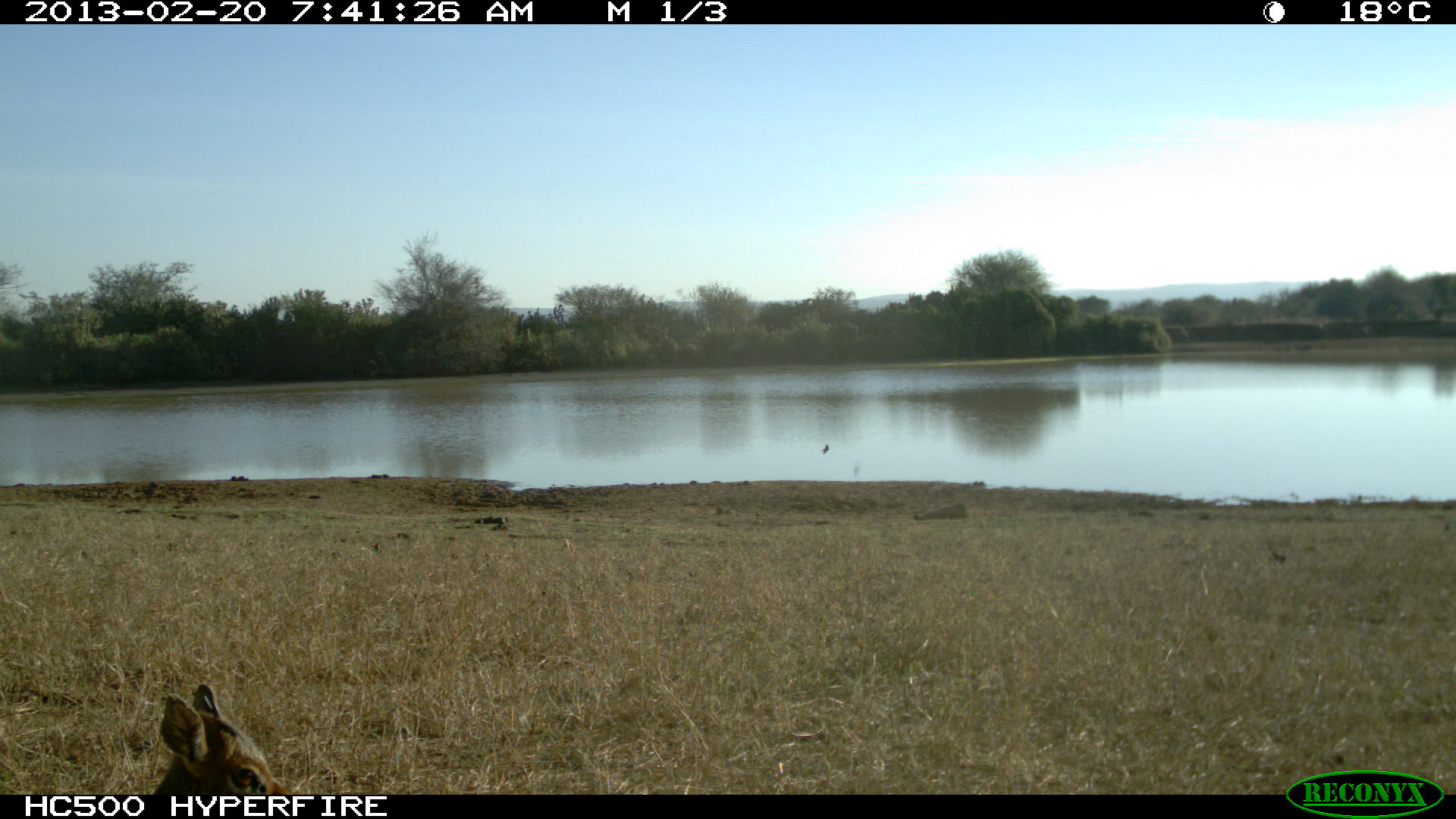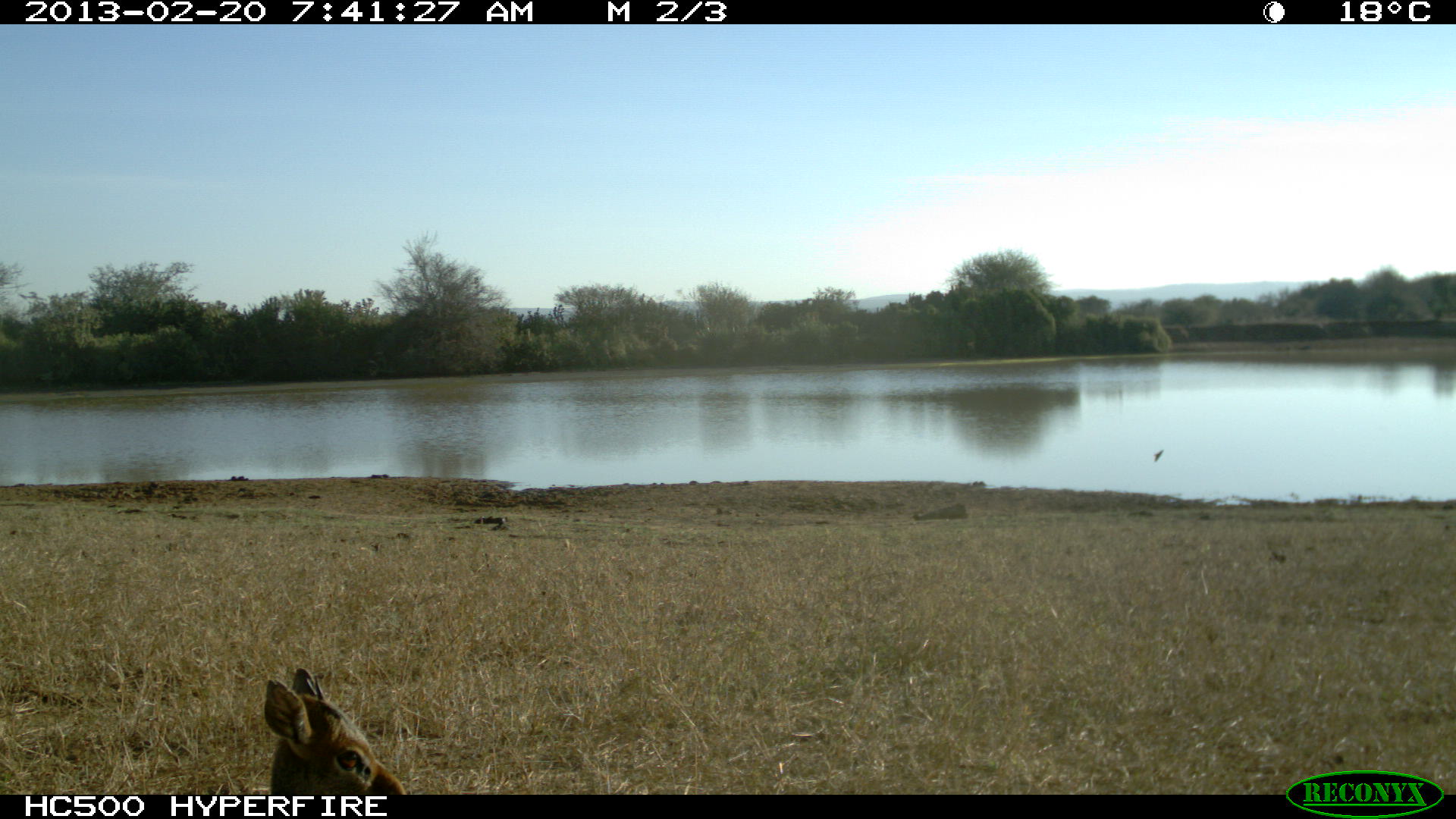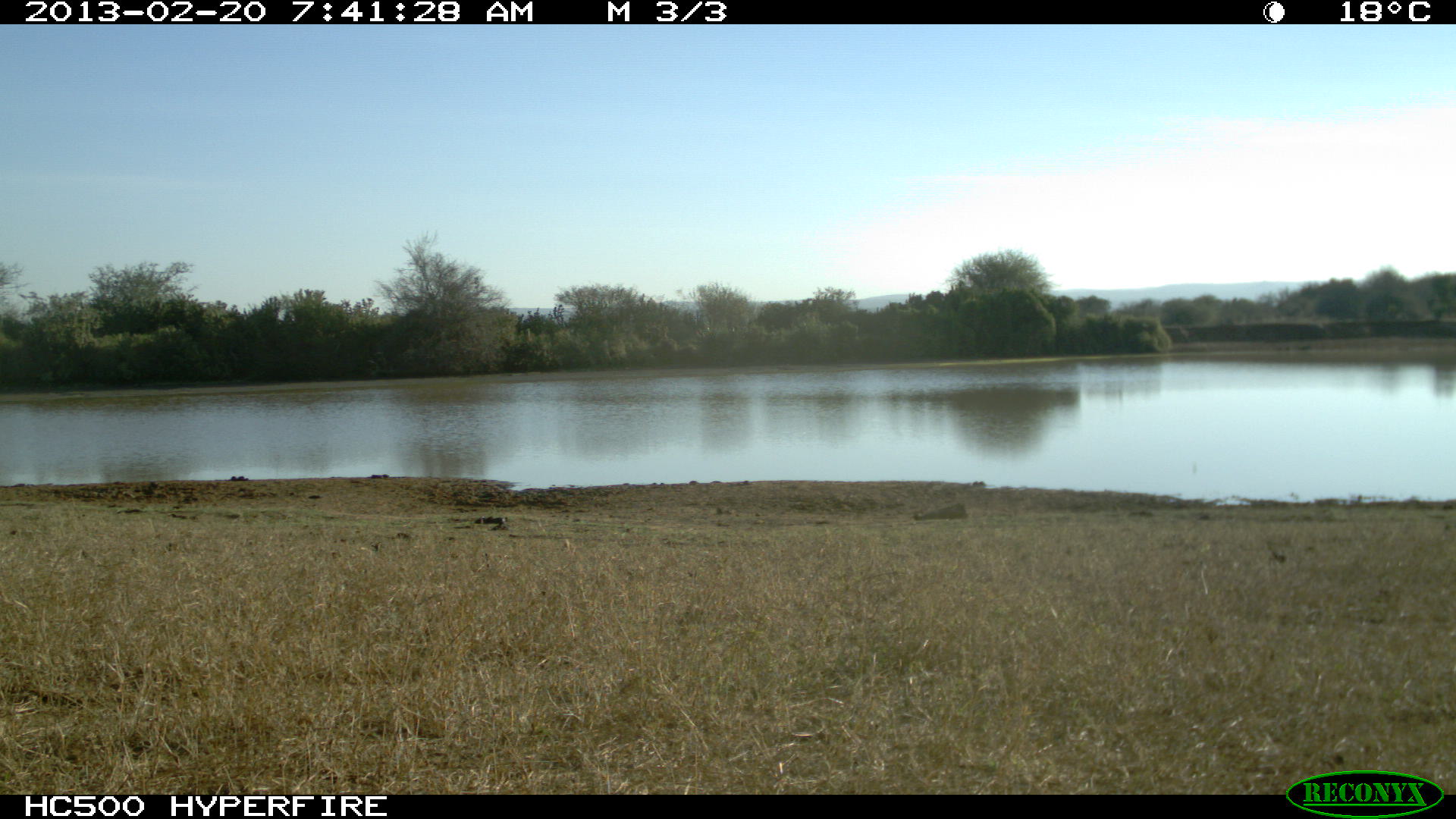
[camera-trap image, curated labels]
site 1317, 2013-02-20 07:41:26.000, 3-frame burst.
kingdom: Animalia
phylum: Chordata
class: Mammalia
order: Artiodactyla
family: Bovidae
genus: Madoqua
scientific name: Madoqua guentheri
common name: günther's dik-dik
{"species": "Madoqua guentheri (günther's dik-dik)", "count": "1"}